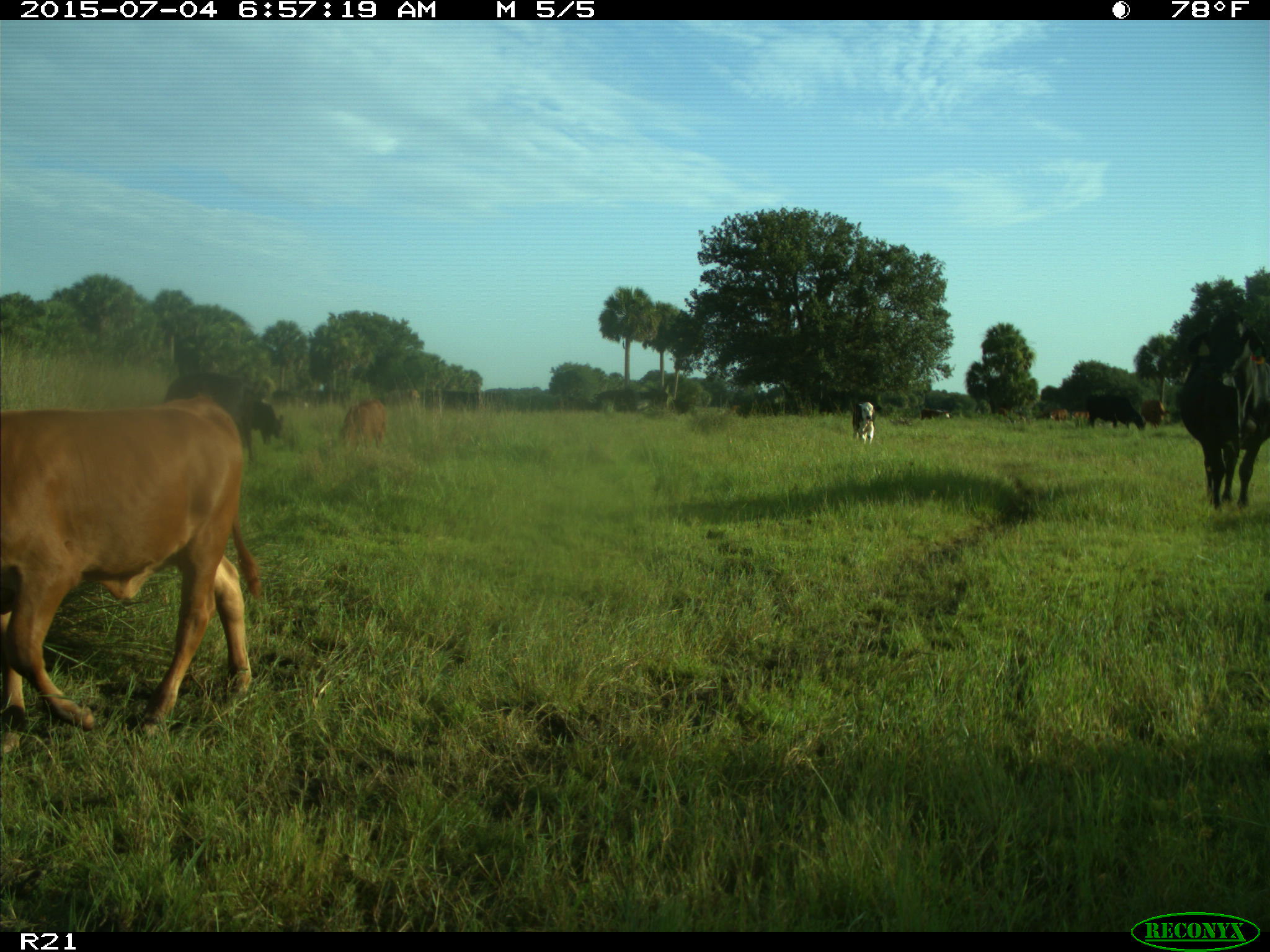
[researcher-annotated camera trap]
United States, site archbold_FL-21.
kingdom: Animalia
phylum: Chordata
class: Mammalia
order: Artiodactyla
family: Bovidae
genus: Bos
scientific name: Bos taurus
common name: domestic cow